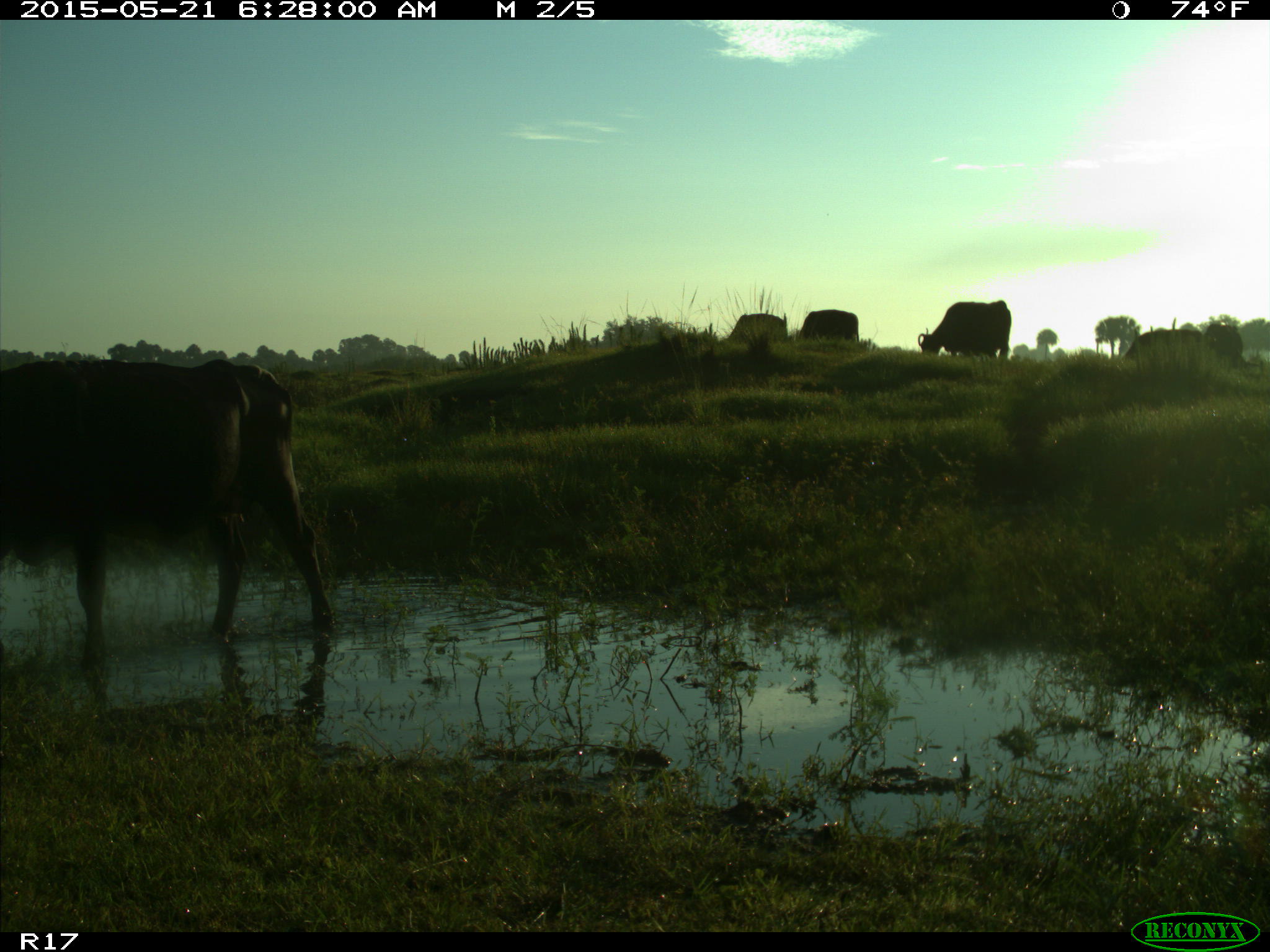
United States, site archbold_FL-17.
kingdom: Animalia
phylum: Chordata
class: Mammalia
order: Artiodactyla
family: Bovidae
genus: Bos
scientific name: Bos taurus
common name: domestic cow